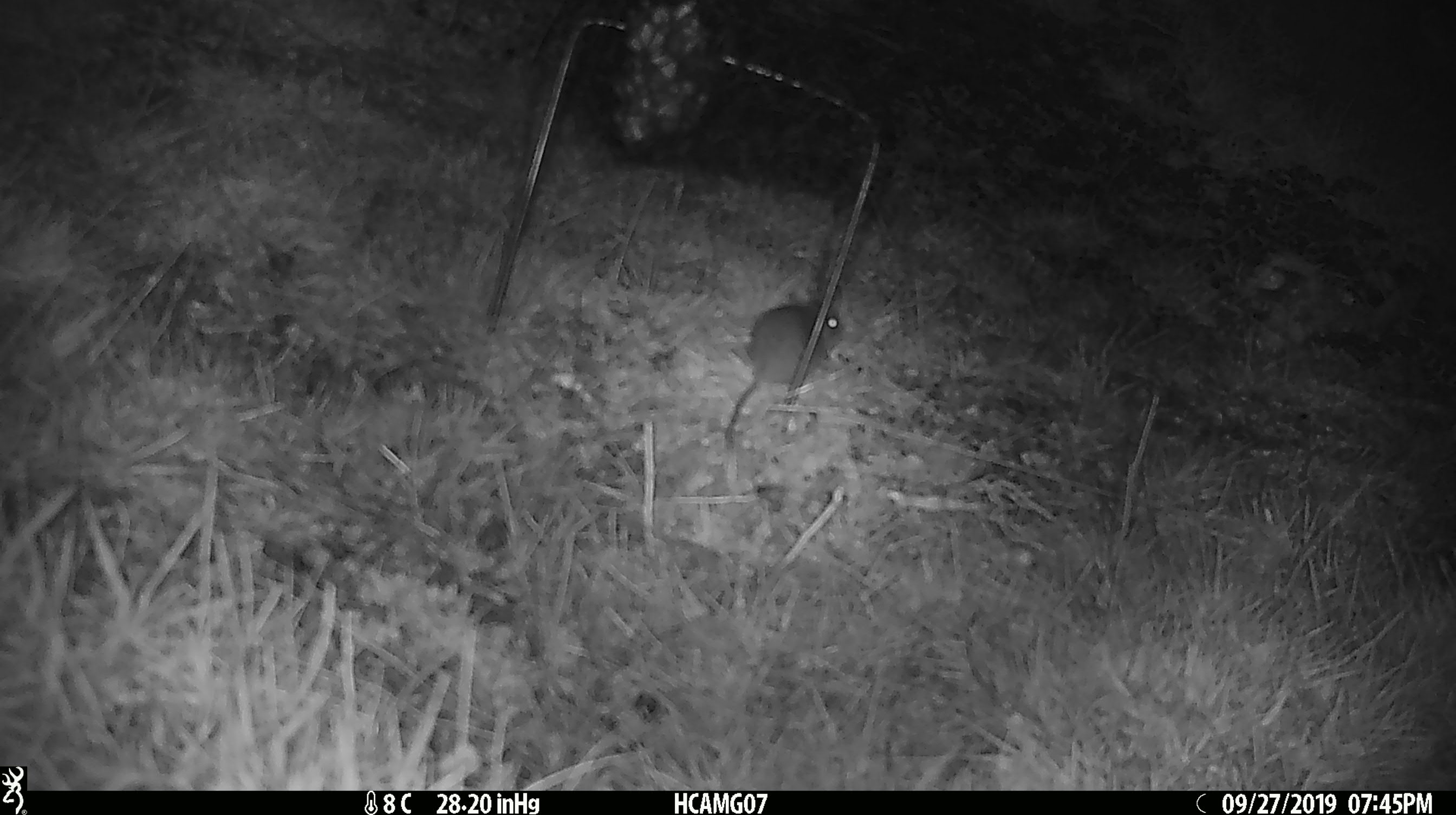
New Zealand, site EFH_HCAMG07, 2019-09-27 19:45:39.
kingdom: Animalia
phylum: Chordata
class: Mammalia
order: Rodentia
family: Muridae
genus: Mus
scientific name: Mus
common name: mouse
Mouse (Mus).